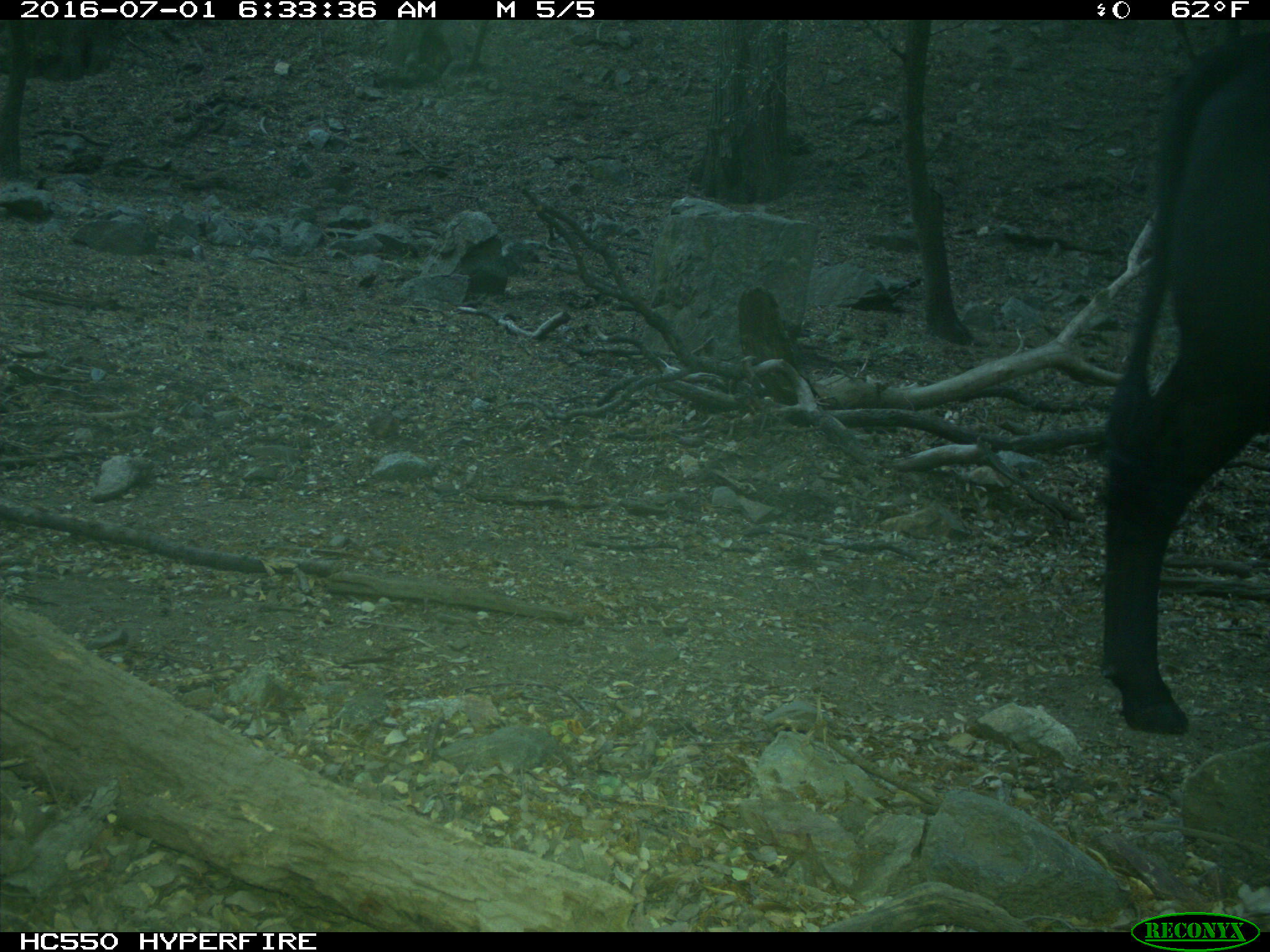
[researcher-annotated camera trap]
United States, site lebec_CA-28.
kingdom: Animalia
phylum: Chordata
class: Mammalia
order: Artiodactyla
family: Bovidae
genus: Bos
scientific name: Bos taurus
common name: domestic cow